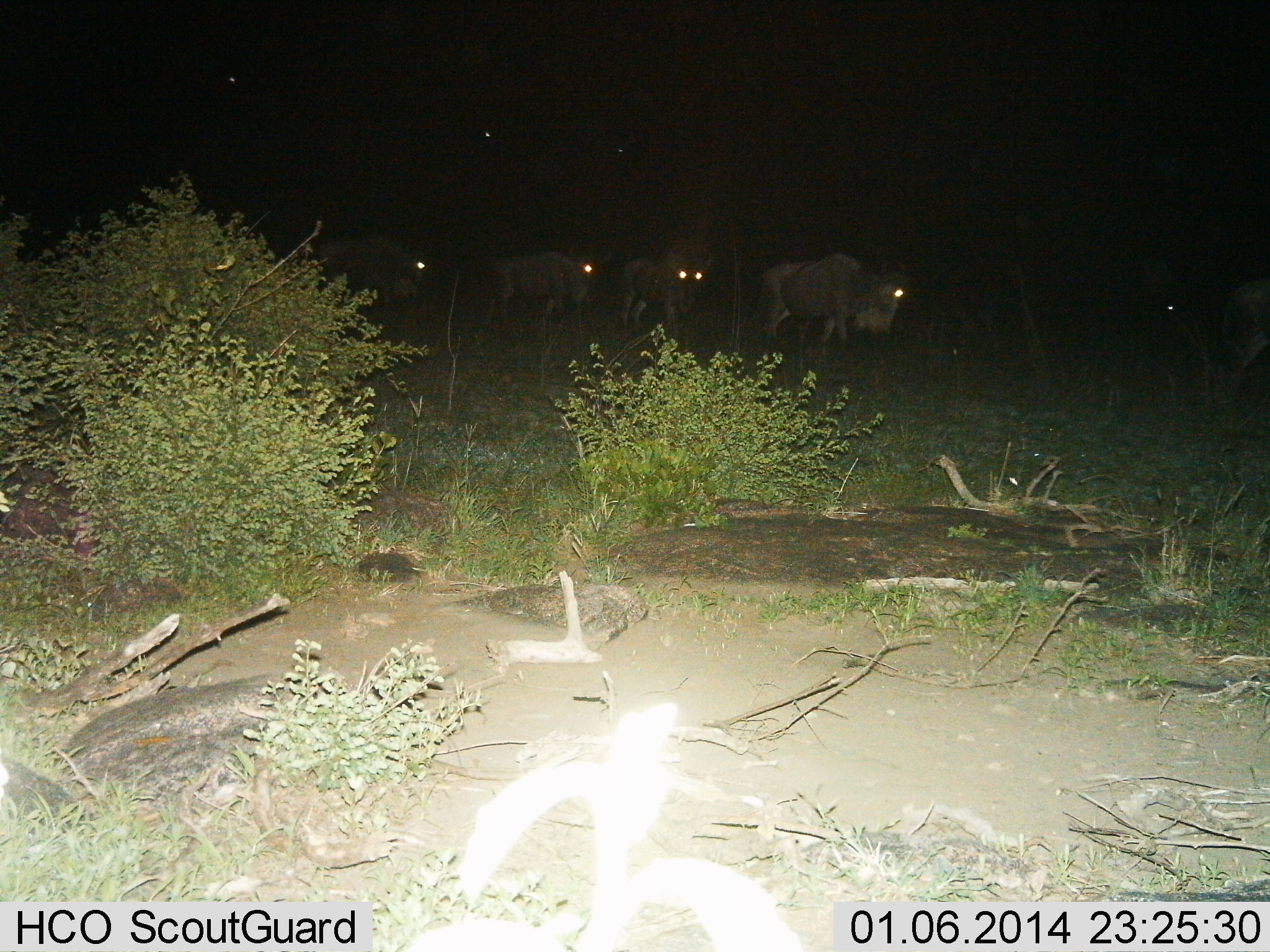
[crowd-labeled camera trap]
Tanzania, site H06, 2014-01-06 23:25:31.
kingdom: Animalia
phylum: Chordata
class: Mammalia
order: Artiodactyla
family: Bovidae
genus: Connochaetes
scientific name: Connochaetes taurinus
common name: blue wildebeest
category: wildebeest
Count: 5.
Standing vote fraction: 20%.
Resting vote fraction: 0%.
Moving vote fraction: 80%.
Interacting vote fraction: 0%.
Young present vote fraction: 0%.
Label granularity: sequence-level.